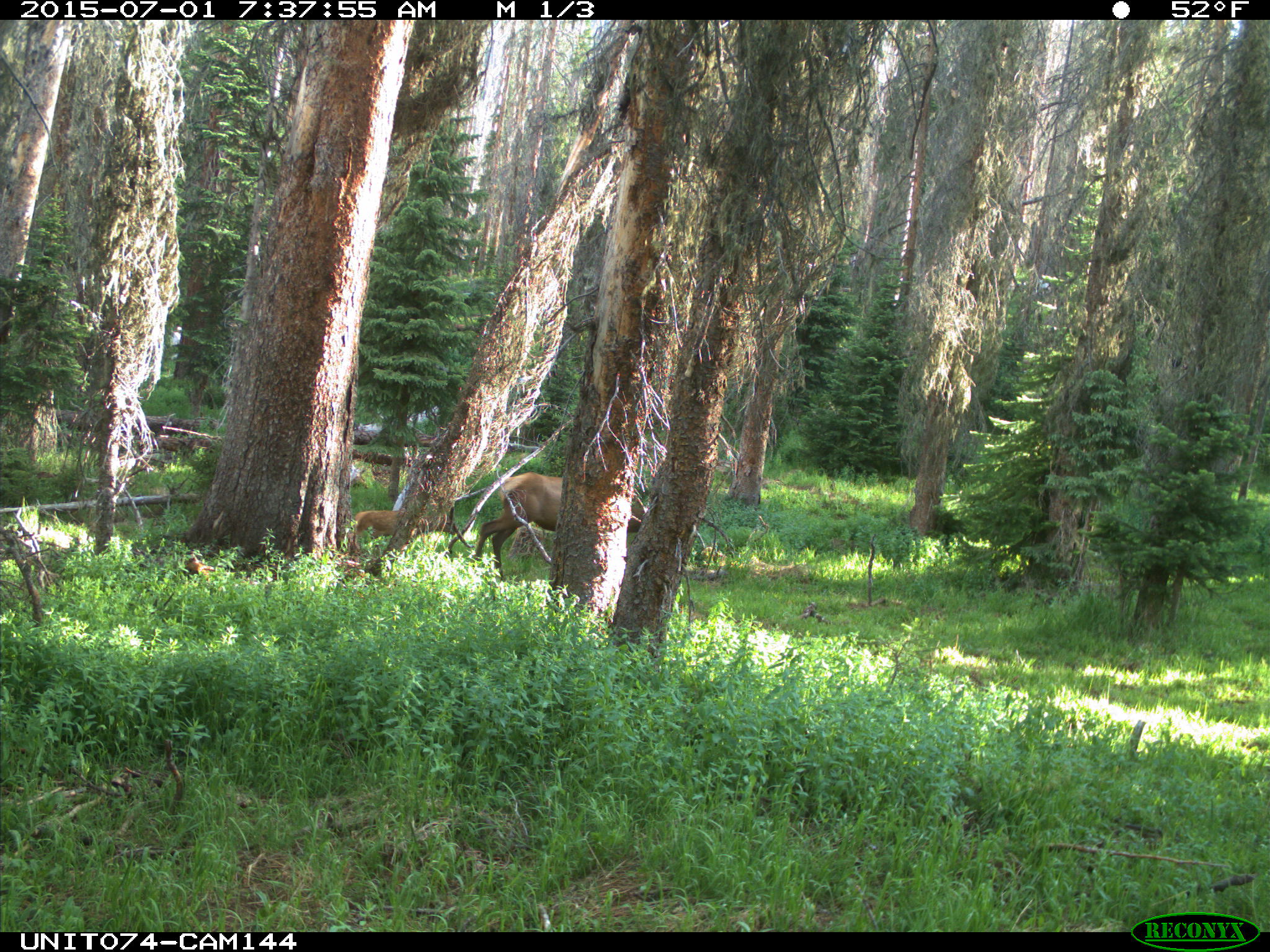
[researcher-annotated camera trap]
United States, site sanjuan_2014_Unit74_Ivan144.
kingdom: Animalia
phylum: Chordata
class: Mammalia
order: Artiodactyla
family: Cervidae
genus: Cervus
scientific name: Cervus elaphus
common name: red deer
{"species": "Cervus elaphus (red deer)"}